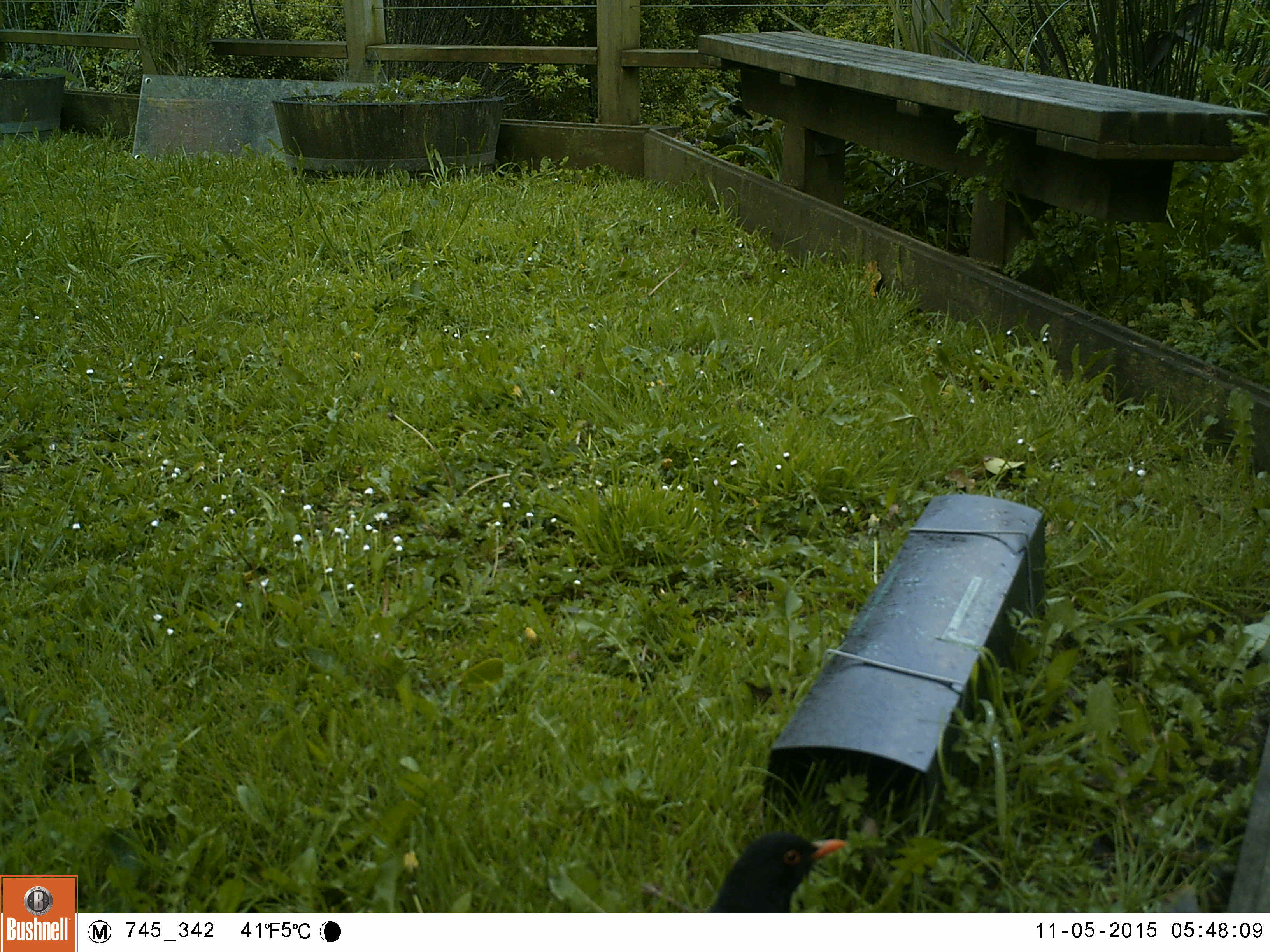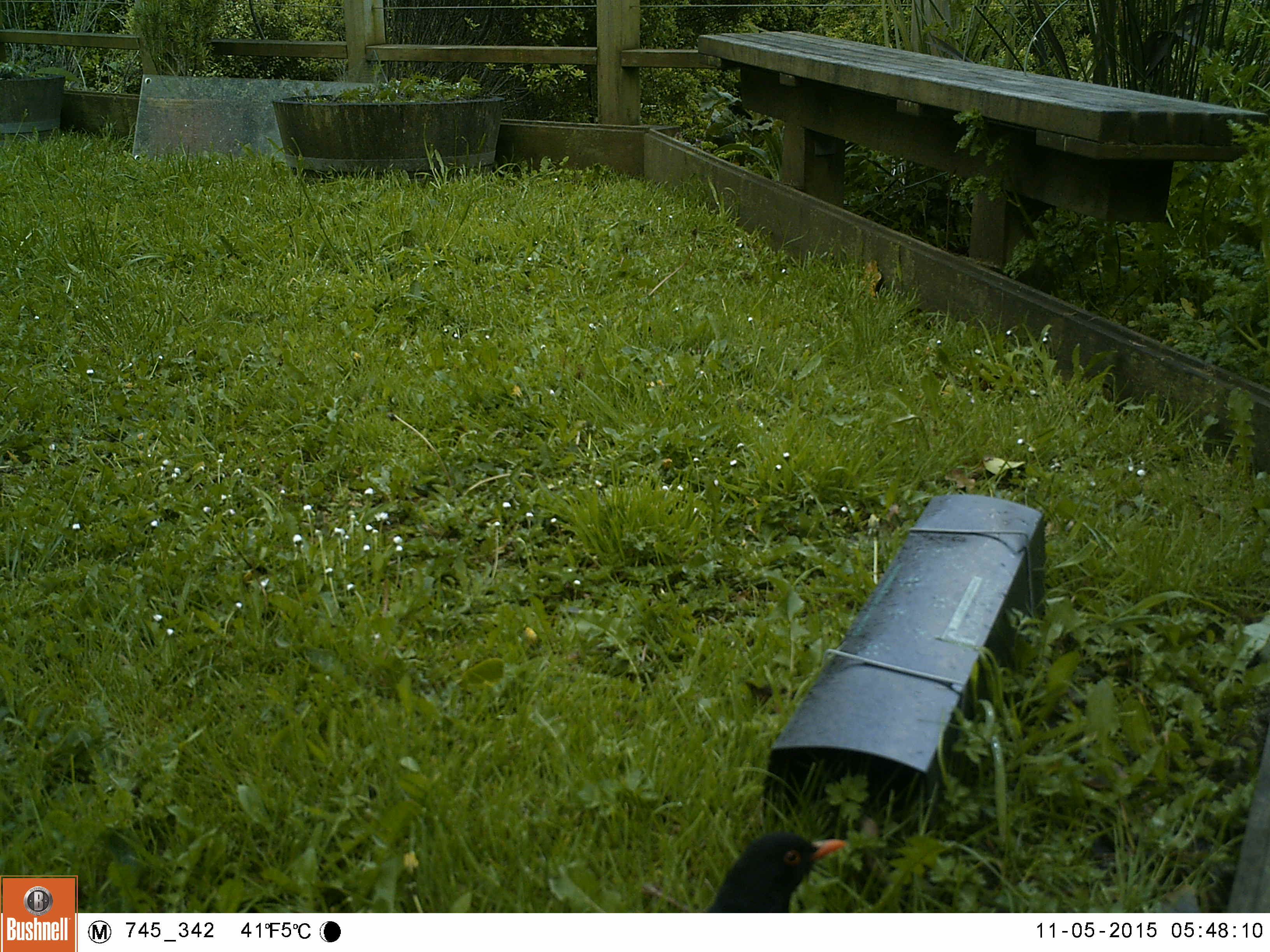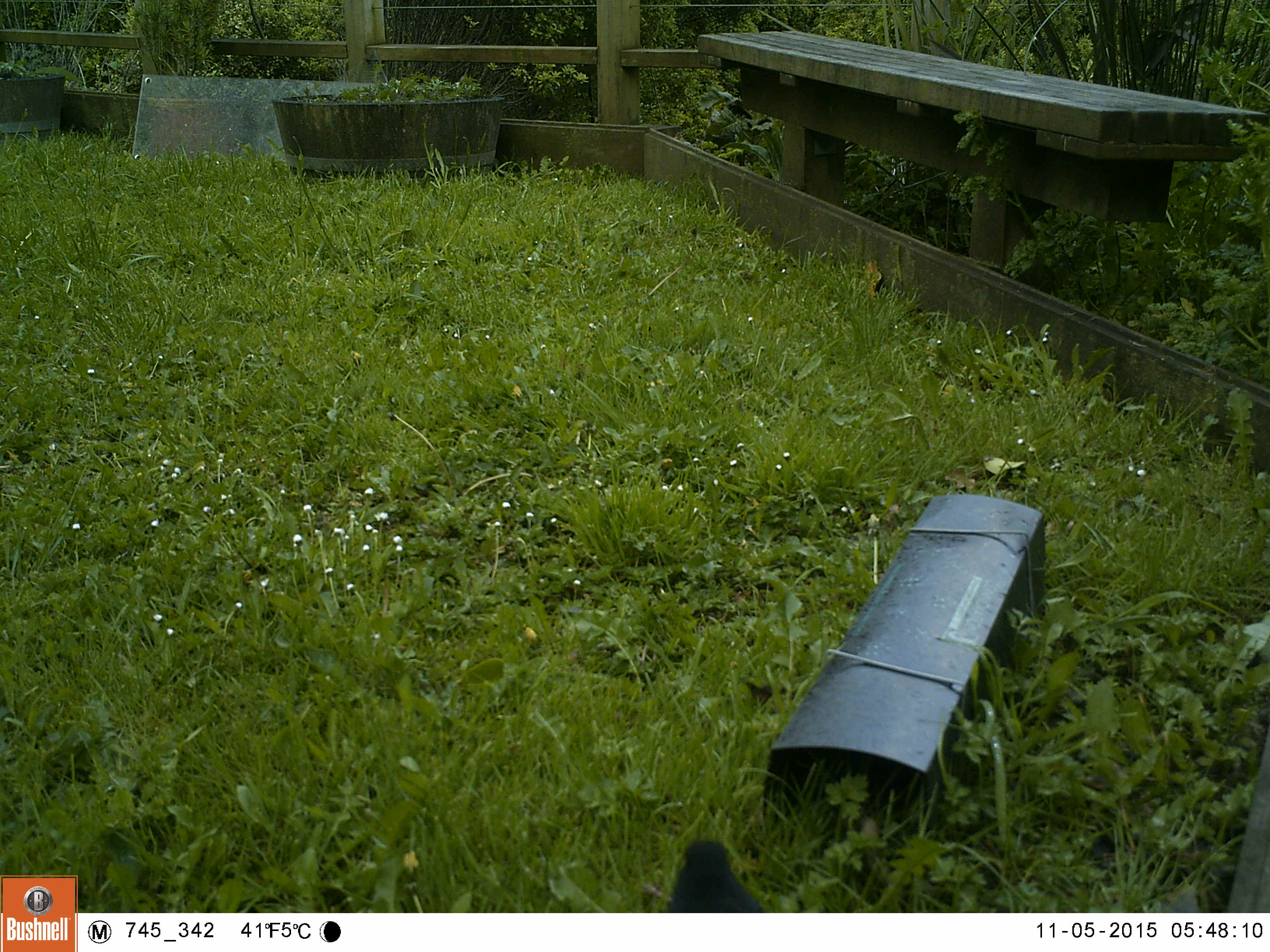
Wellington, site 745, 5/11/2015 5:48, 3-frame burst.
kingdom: Animalia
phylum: Chordata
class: Aves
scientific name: Aves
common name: bird